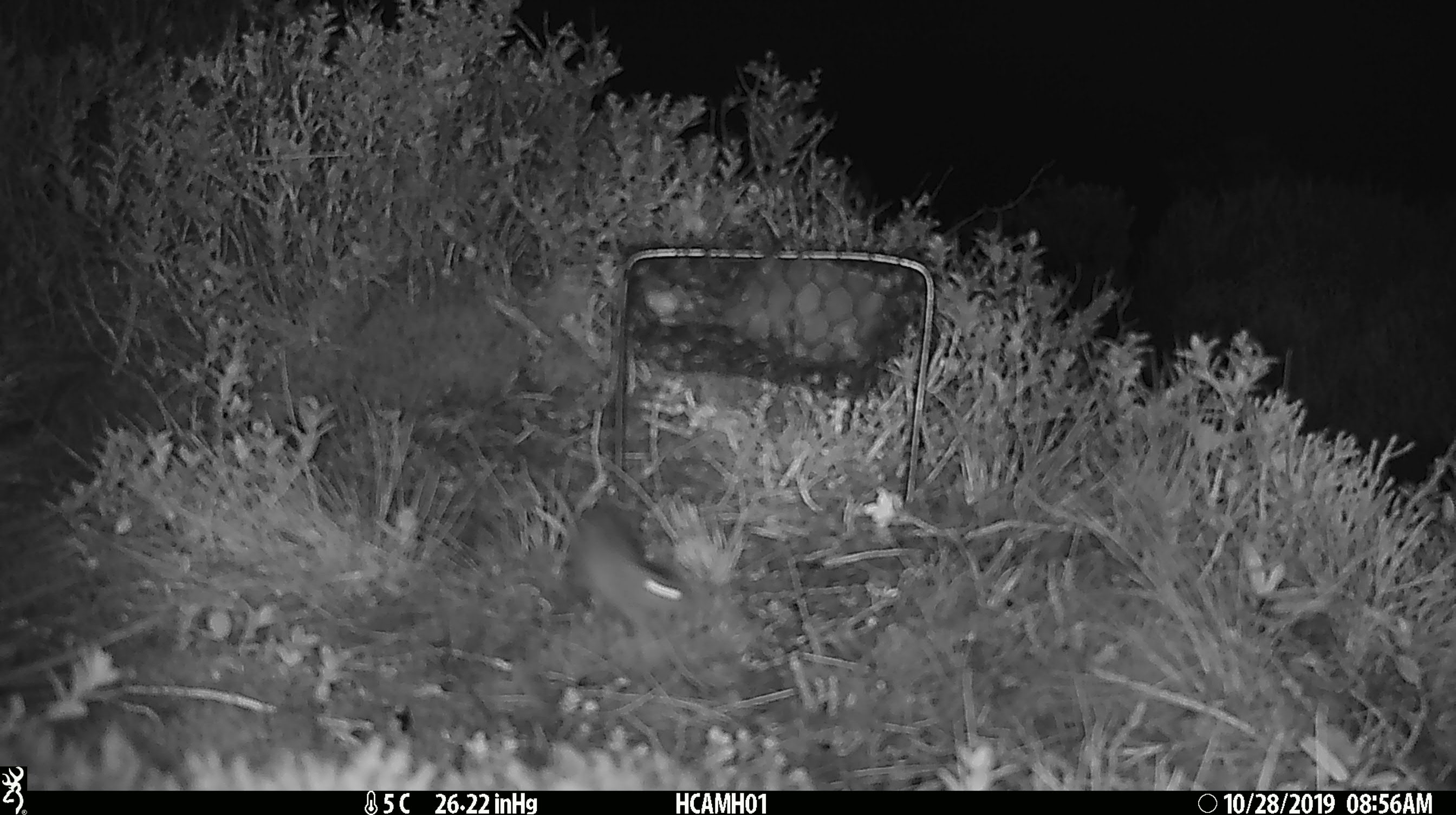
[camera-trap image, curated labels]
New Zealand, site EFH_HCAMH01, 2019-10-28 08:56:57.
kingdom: Animalia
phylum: Chordata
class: Mammalia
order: Rodentia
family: Muridae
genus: Mus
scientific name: Mus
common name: mouse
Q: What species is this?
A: Mouse (Mus).